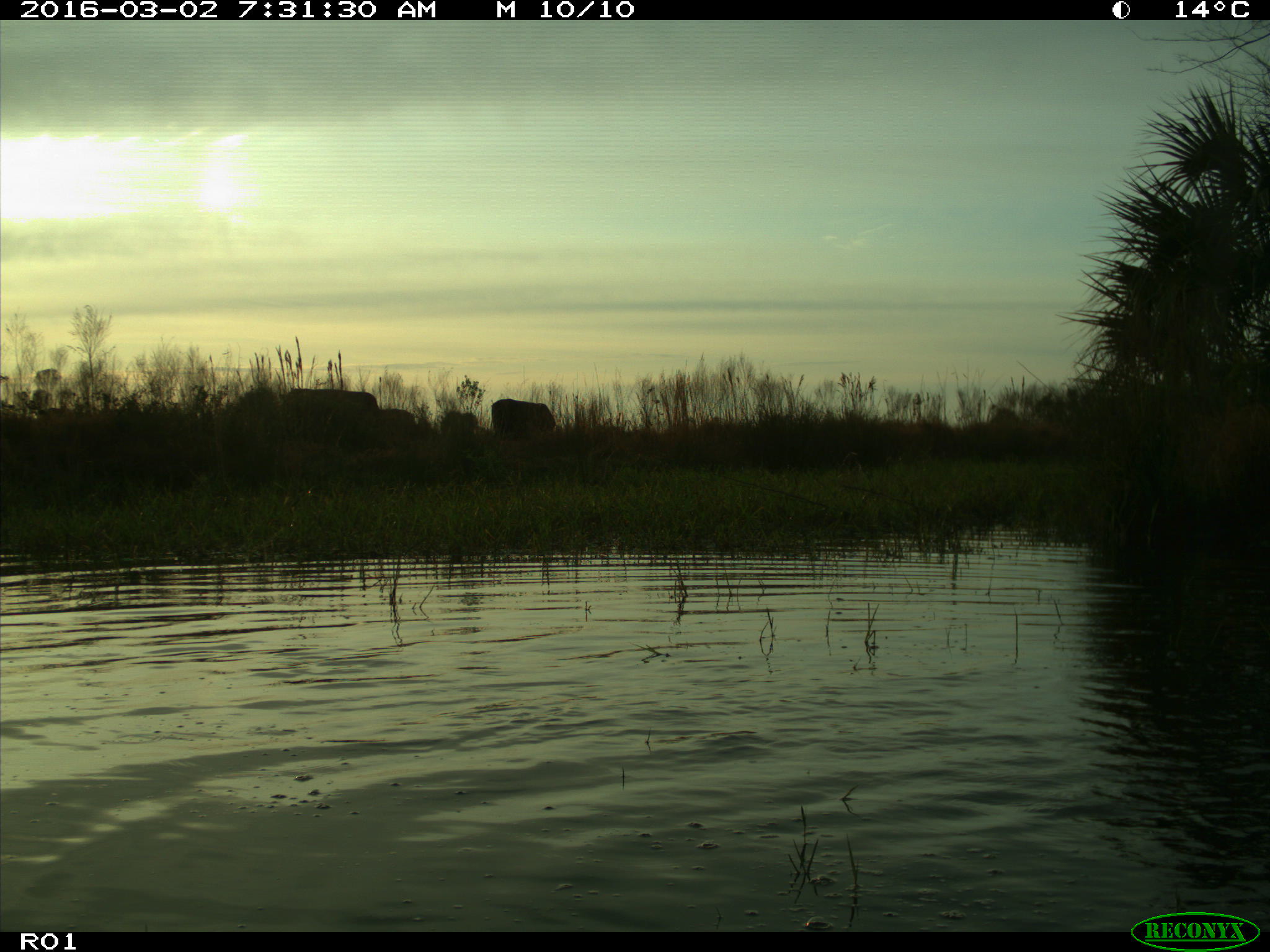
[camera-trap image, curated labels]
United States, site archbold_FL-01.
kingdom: Animalia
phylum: Chordata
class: Mammalia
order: Artiodactyla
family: Bovidae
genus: Bos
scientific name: Bos taurus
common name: domestic cow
Bos taurus (domestic cow).